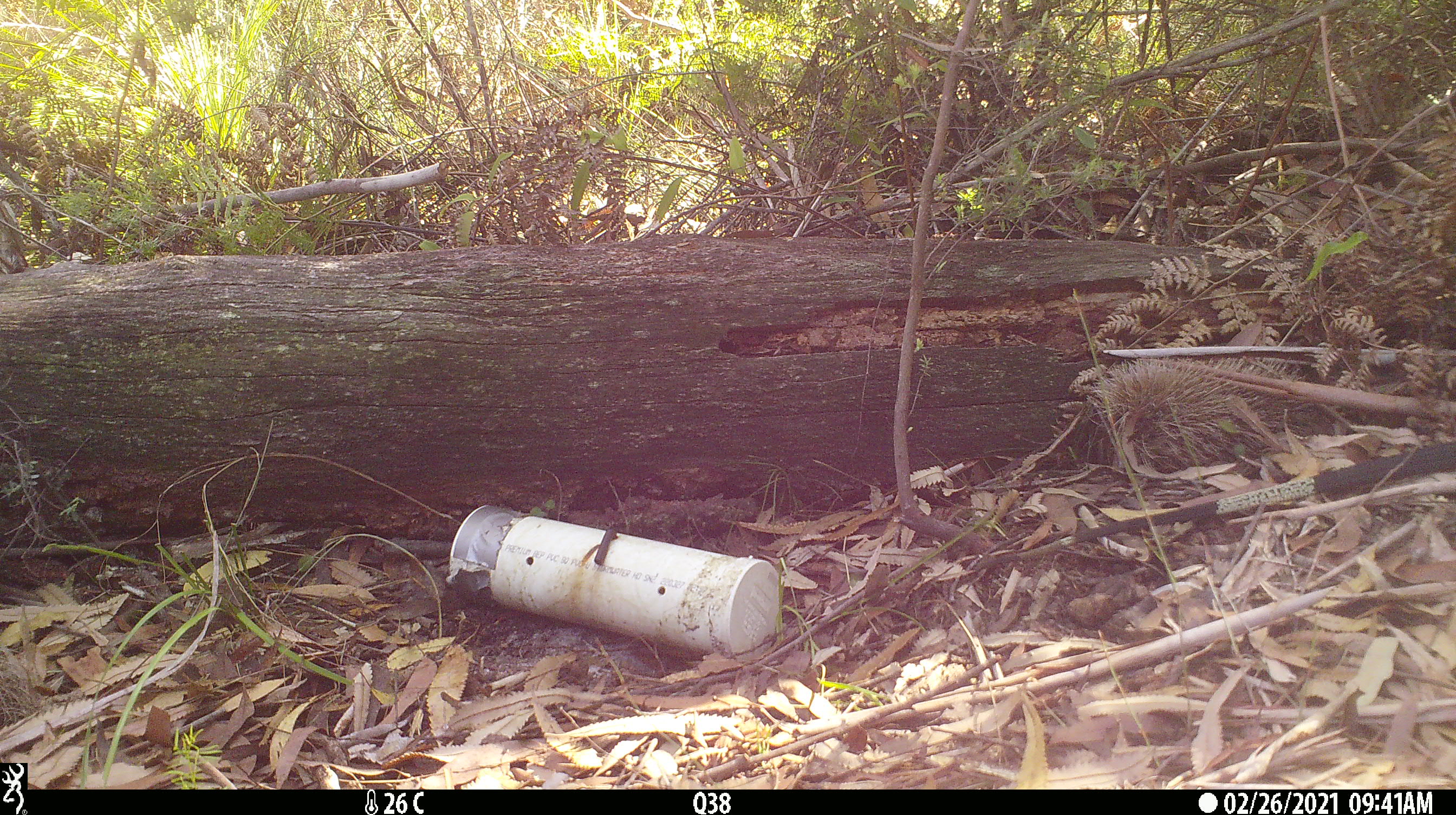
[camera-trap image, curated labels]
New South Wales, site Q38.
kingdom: Animalia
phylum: Chordata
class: Reptilia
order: Squamata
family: Varanidae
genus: Varanus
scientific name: Varanus varius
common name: lace monitor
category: goanna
Goanna (lace monitor) (Varanus varius).